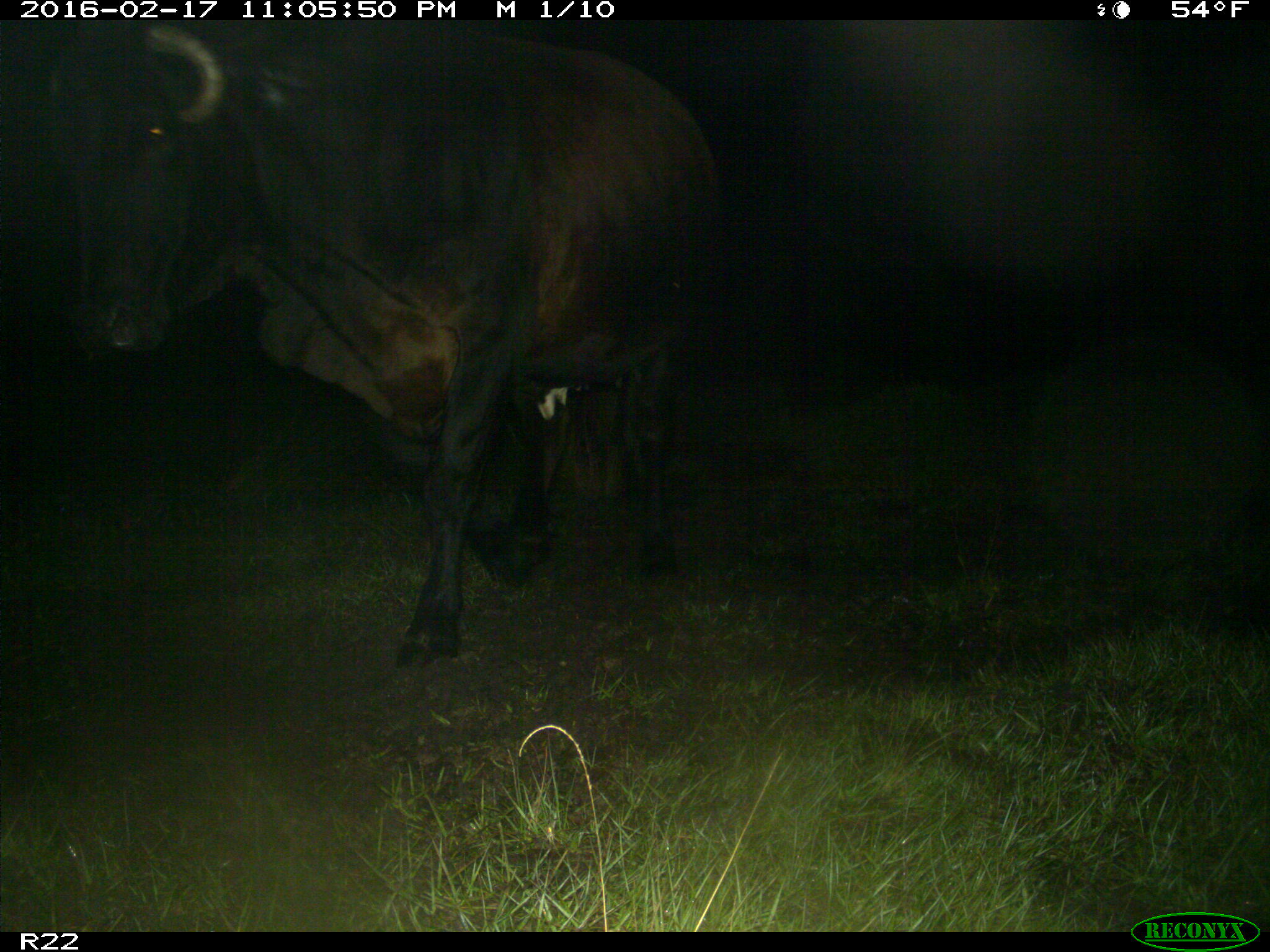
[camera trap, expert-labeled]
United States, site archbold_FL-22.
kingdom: Animalia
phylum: Chordata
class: Mammalia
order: Artiodactyla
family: Bovidae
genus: Bos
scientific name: Bos taurus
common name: domestic cow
Bos taurus (domestic cow).